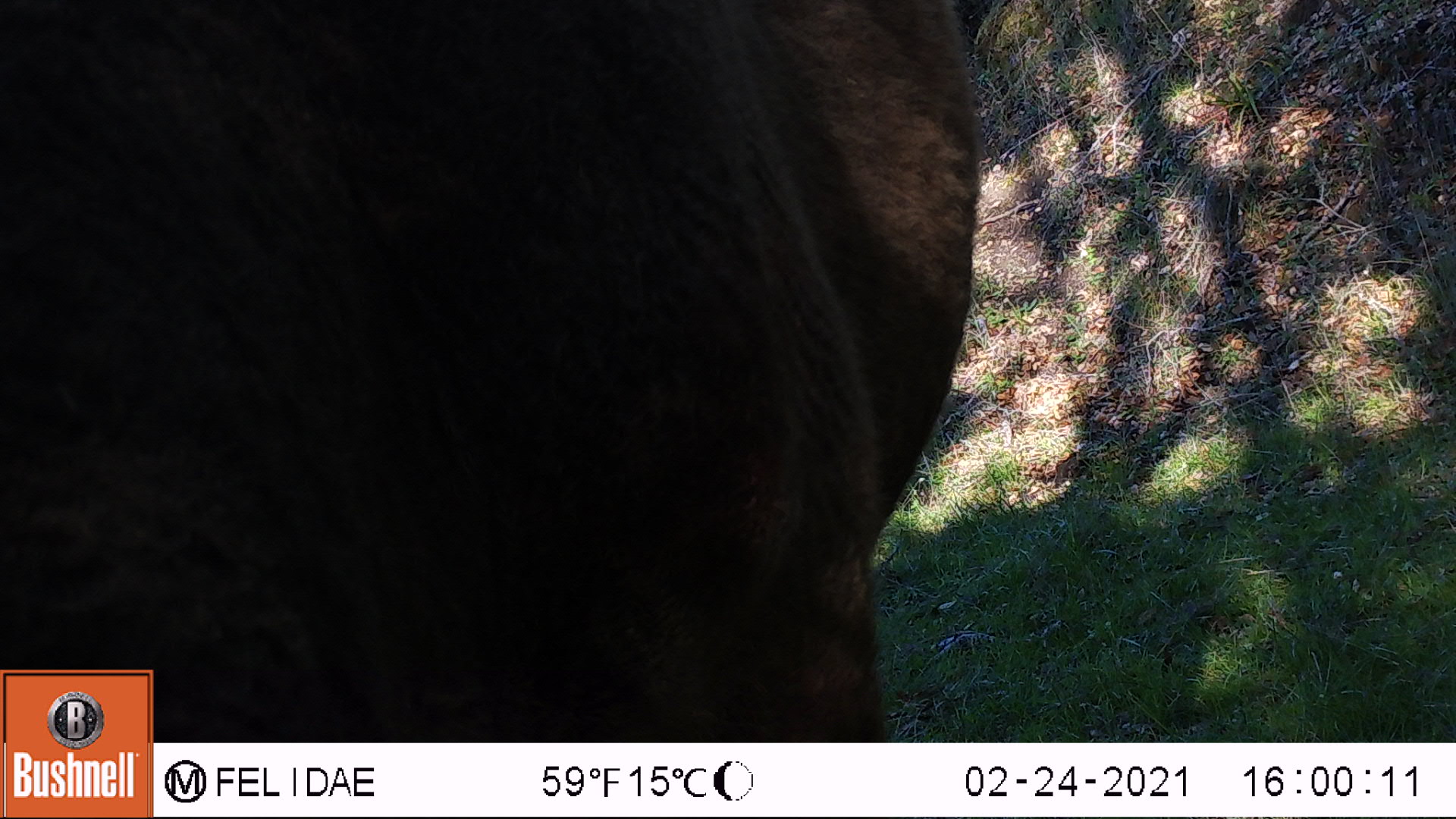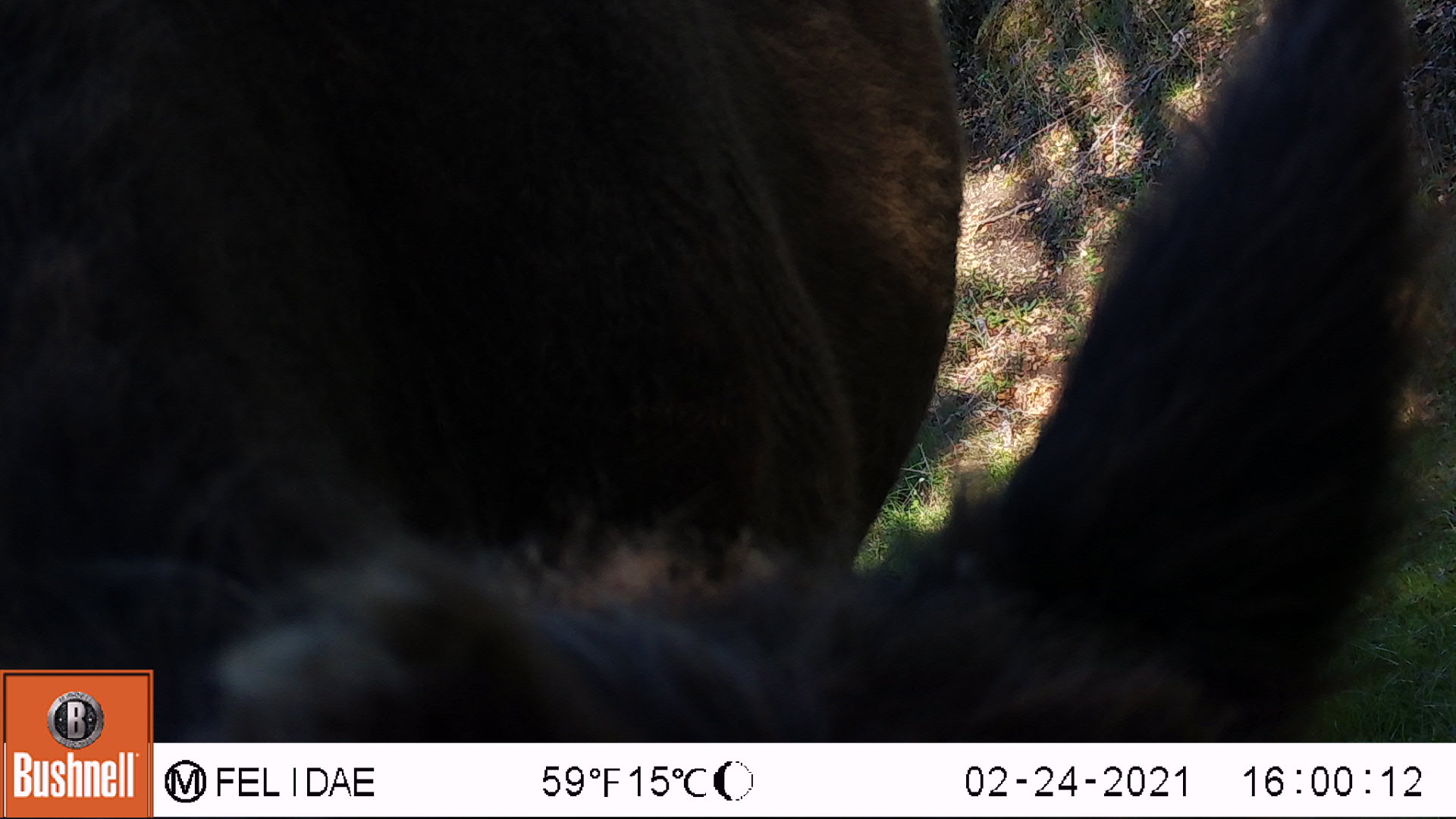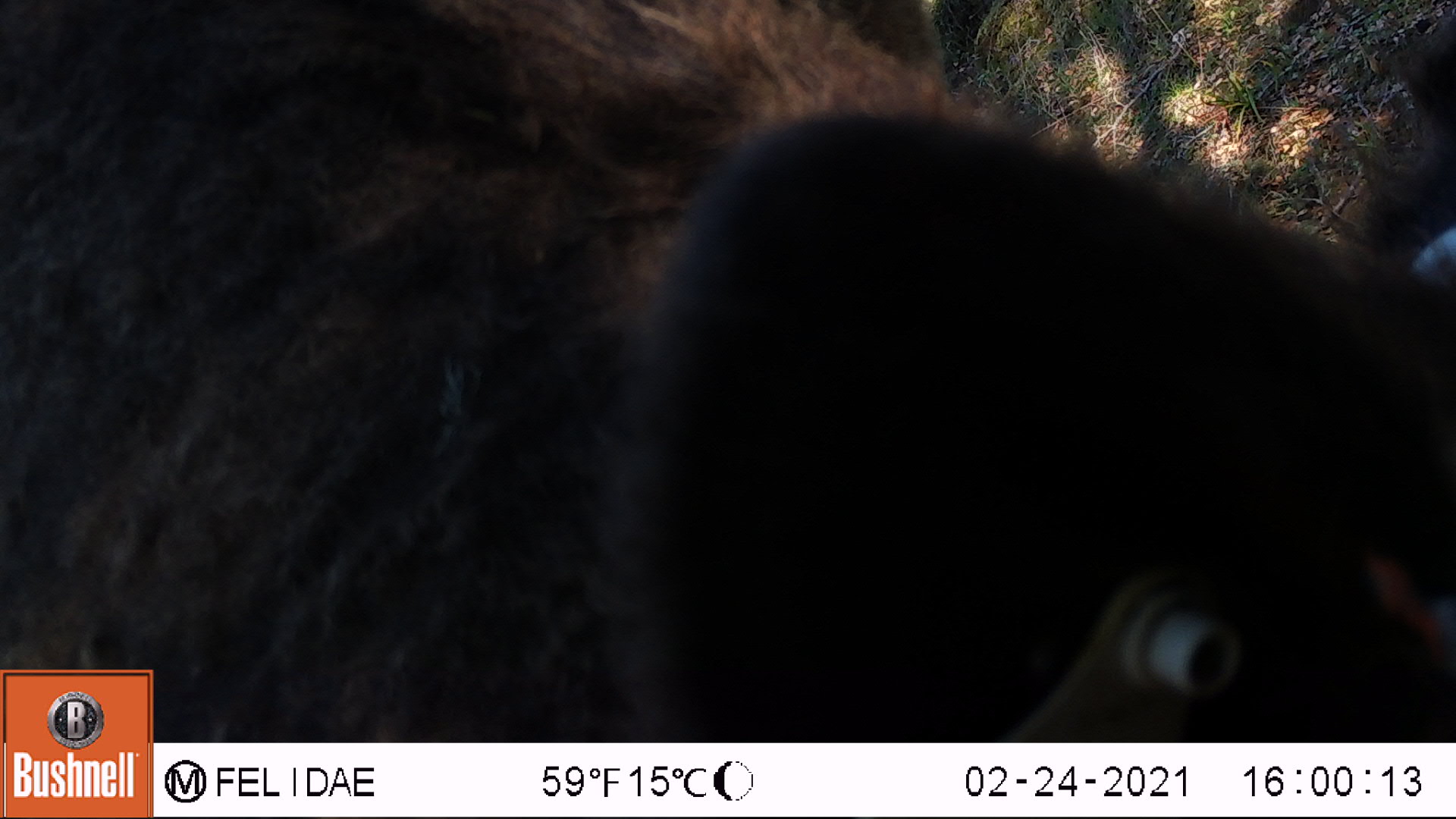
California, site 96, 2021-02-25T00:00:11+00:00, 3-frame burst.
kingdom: Animalia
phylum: Chordata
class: Mammalia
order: Artiodactyla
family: Bovidae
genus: Bos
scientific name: Bos taurus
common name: domestic cattle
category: cattle